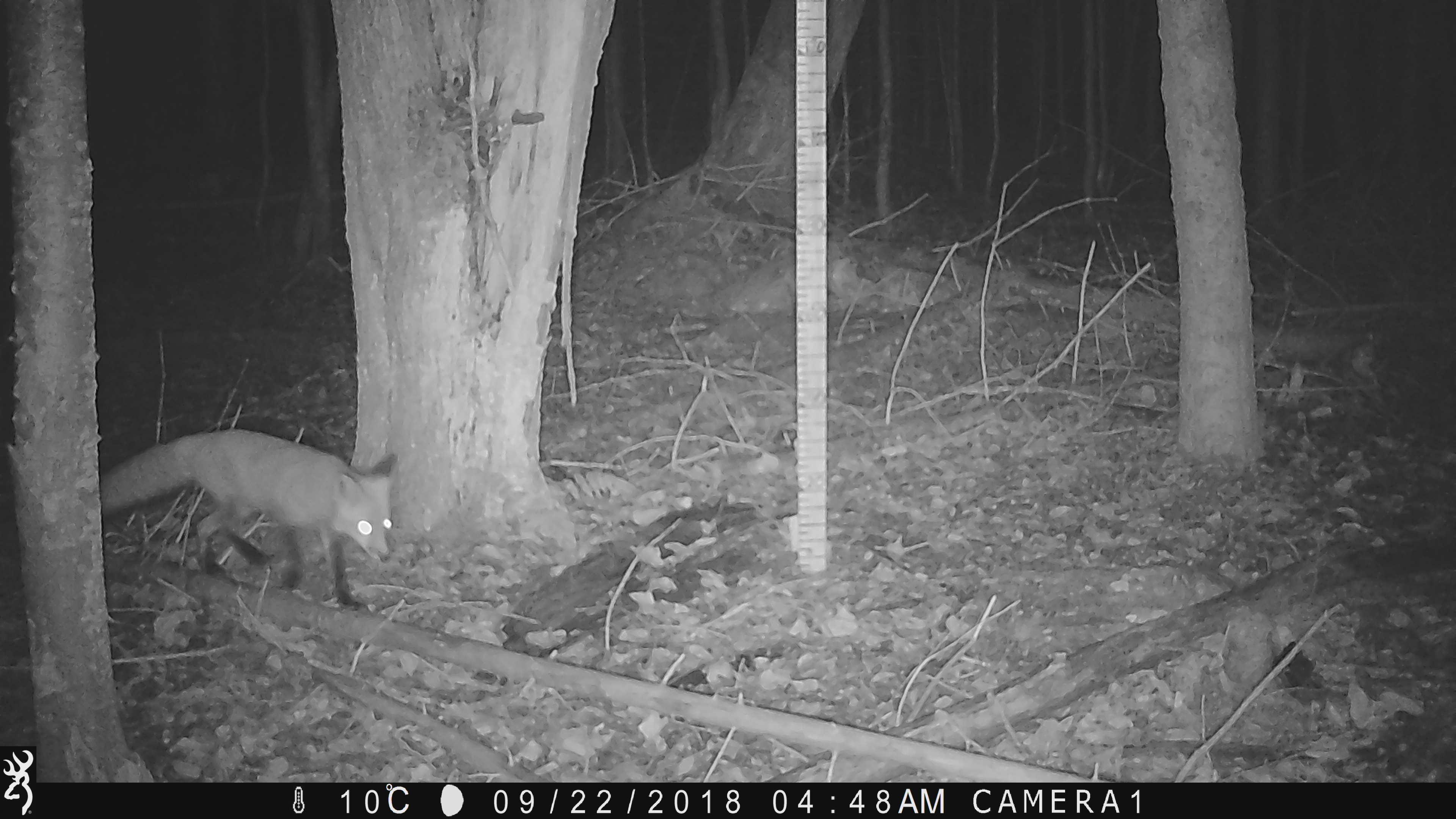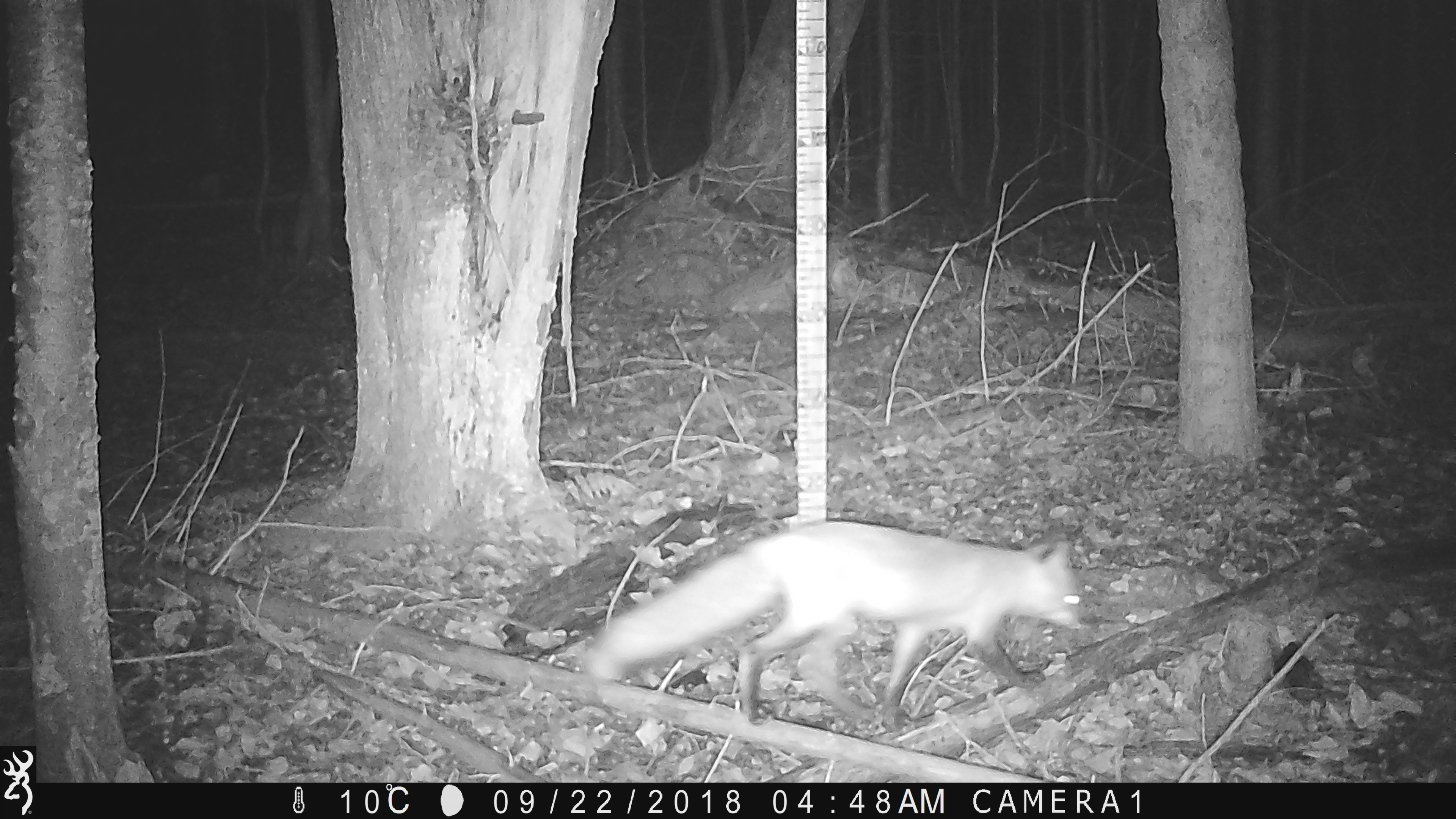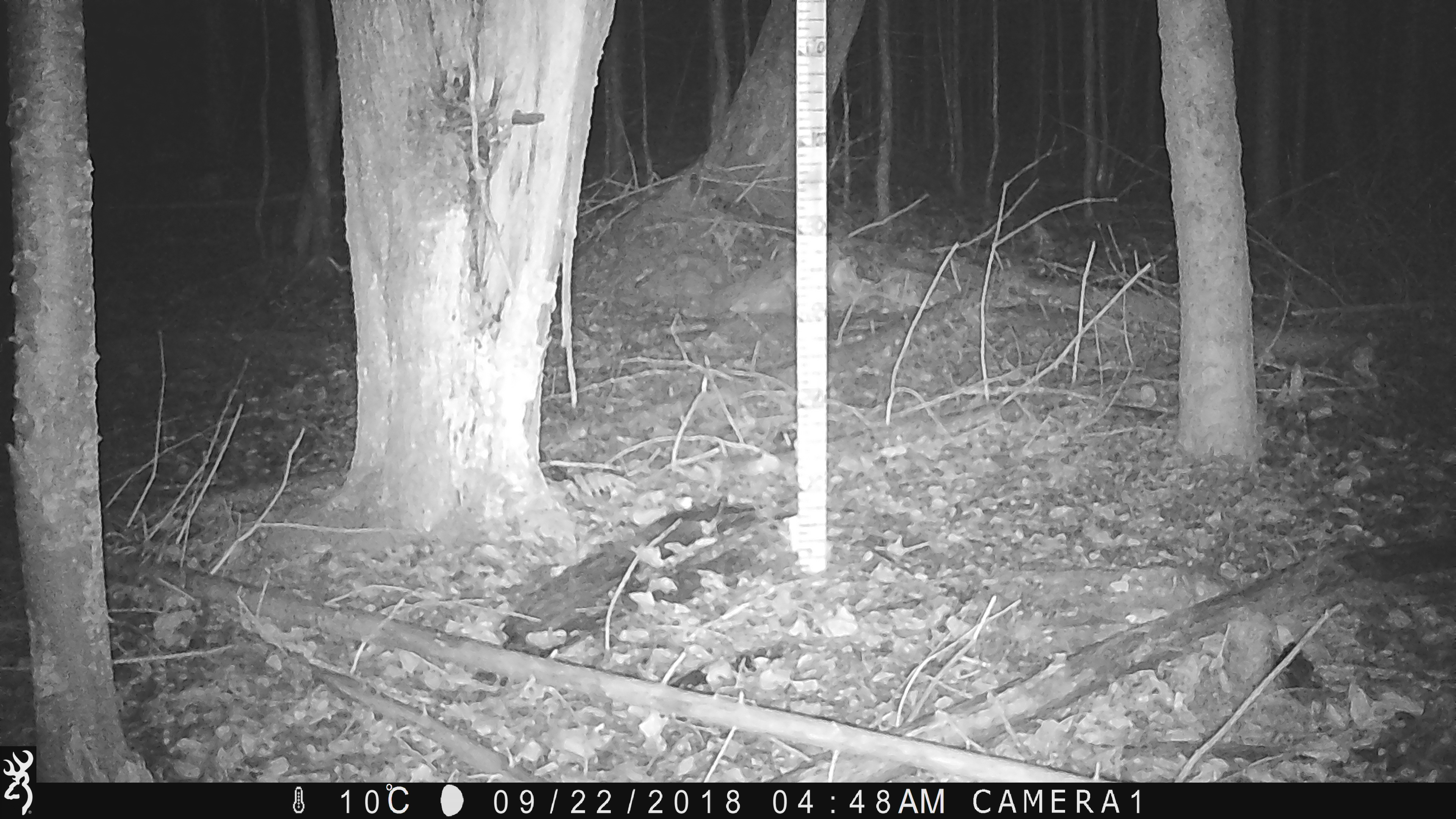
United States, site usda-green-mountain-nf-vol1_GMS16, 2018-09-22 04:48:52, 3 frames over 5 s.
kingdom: Animalia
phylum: Chordata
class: Mammalia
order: Carnivora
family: Canidae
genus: Vulpes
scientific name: Vulpes vulpes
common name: red fox